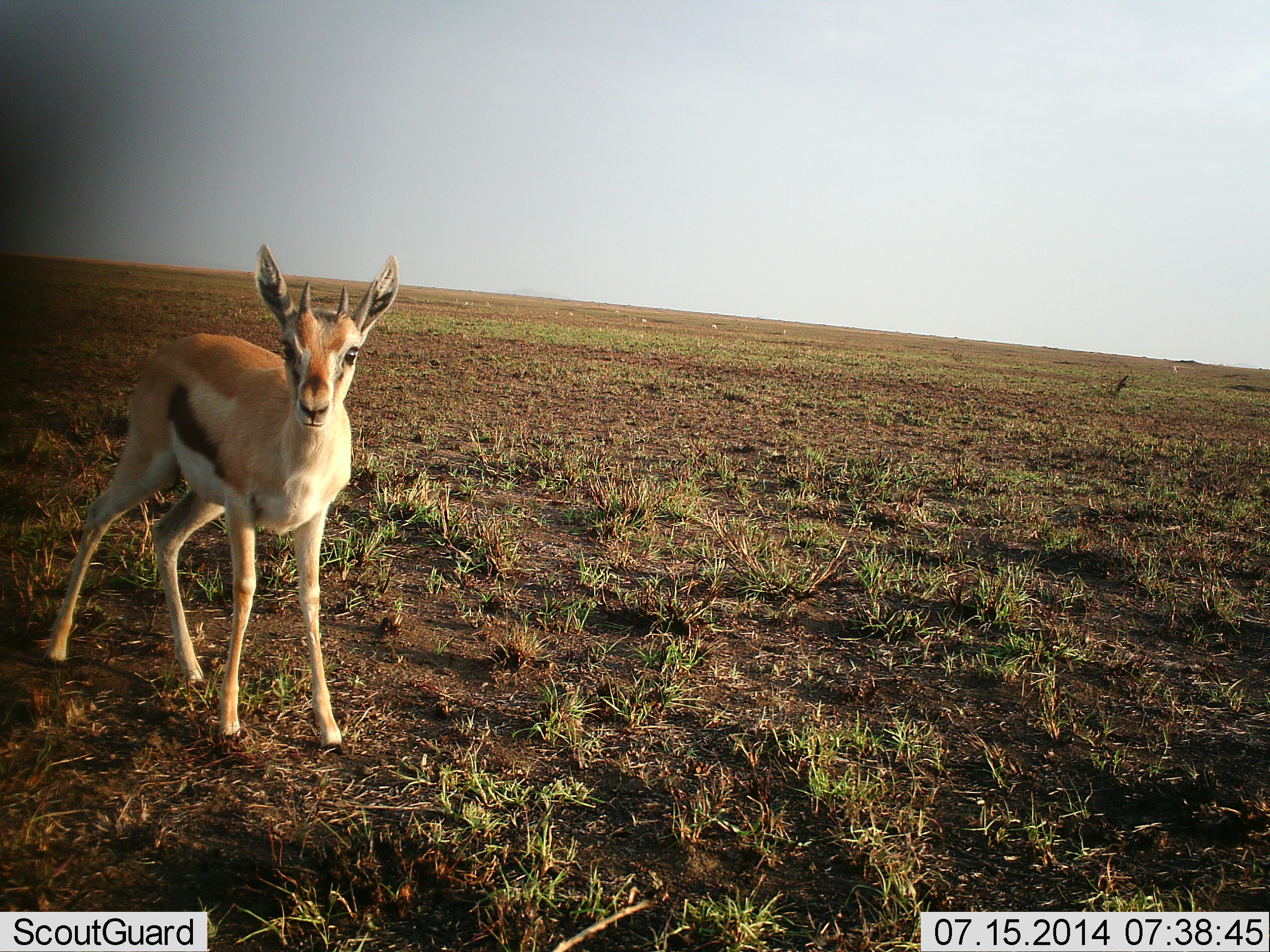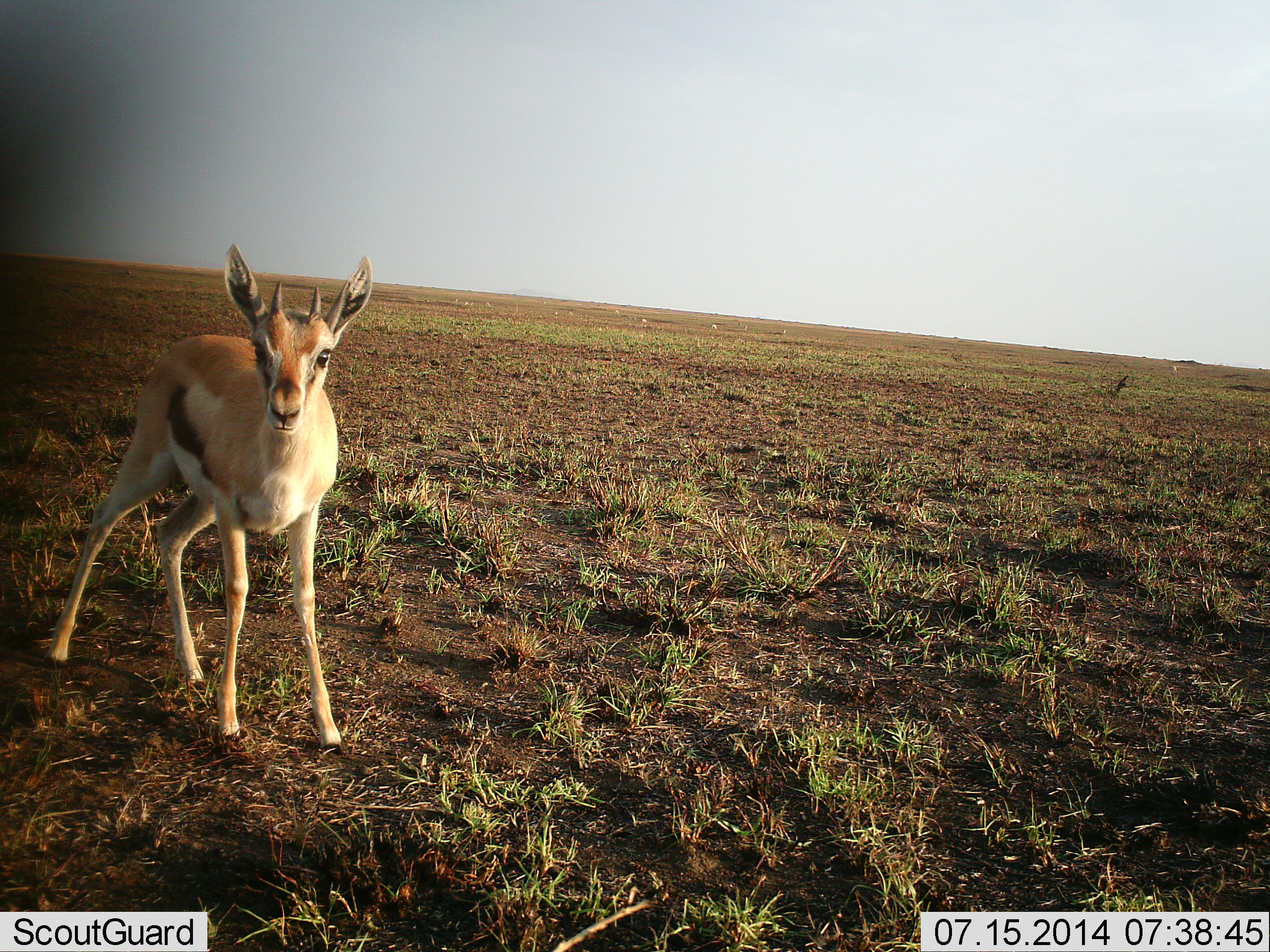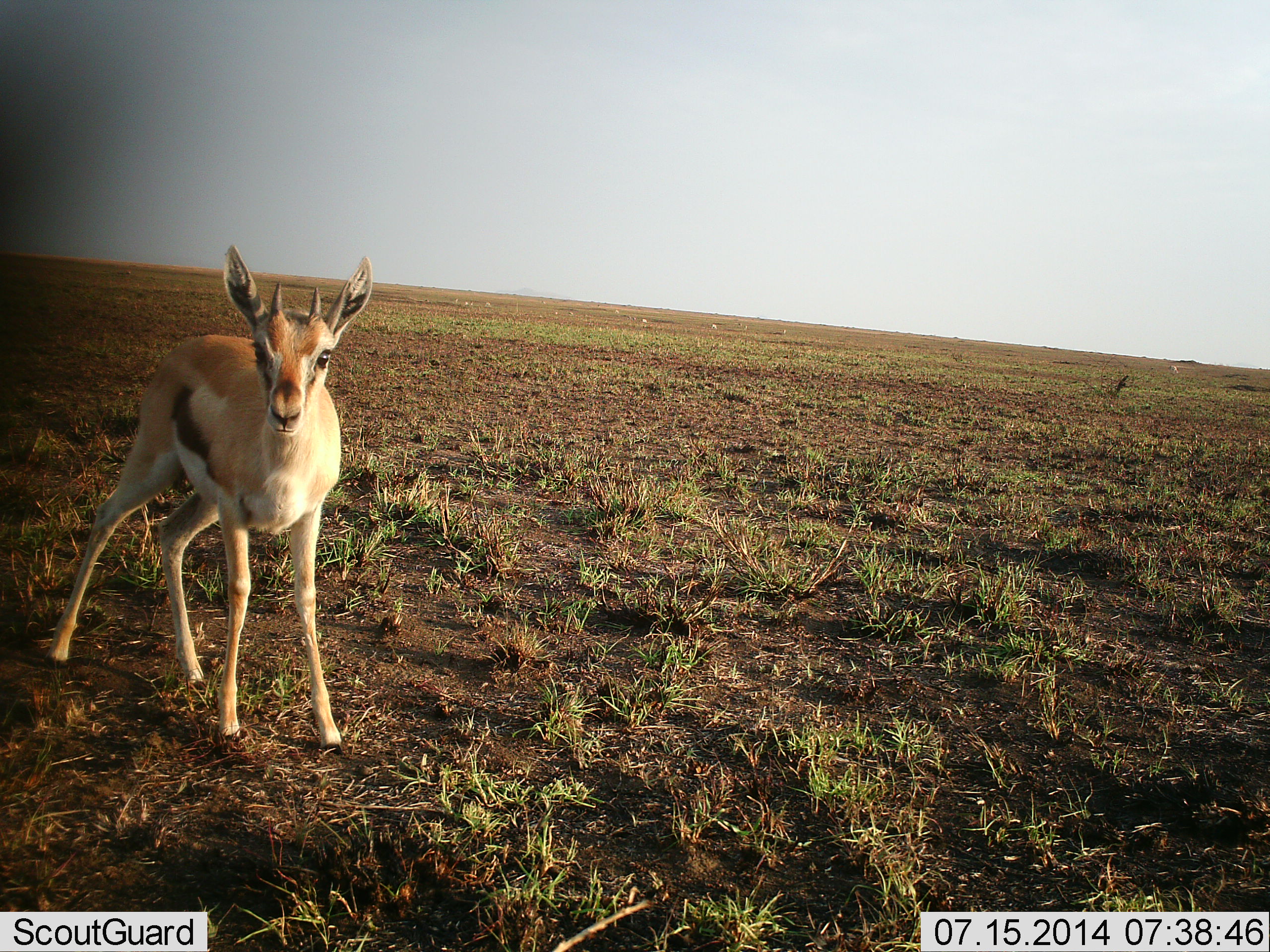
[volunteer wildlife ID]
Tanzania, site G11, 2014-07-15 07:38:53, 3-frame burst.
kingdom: Animalia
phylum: Chordata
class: Mammalia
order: Artiodactyla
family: Bovidae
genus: Eudorcas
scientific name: Eudorcas thomsonii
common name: thomson's gazelle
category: gazellethomsons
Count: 1.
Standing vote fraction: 80%.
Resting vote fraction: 0%.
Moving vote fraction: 0%.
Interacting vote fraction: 20%.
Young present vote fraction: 0%.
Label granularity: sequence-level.